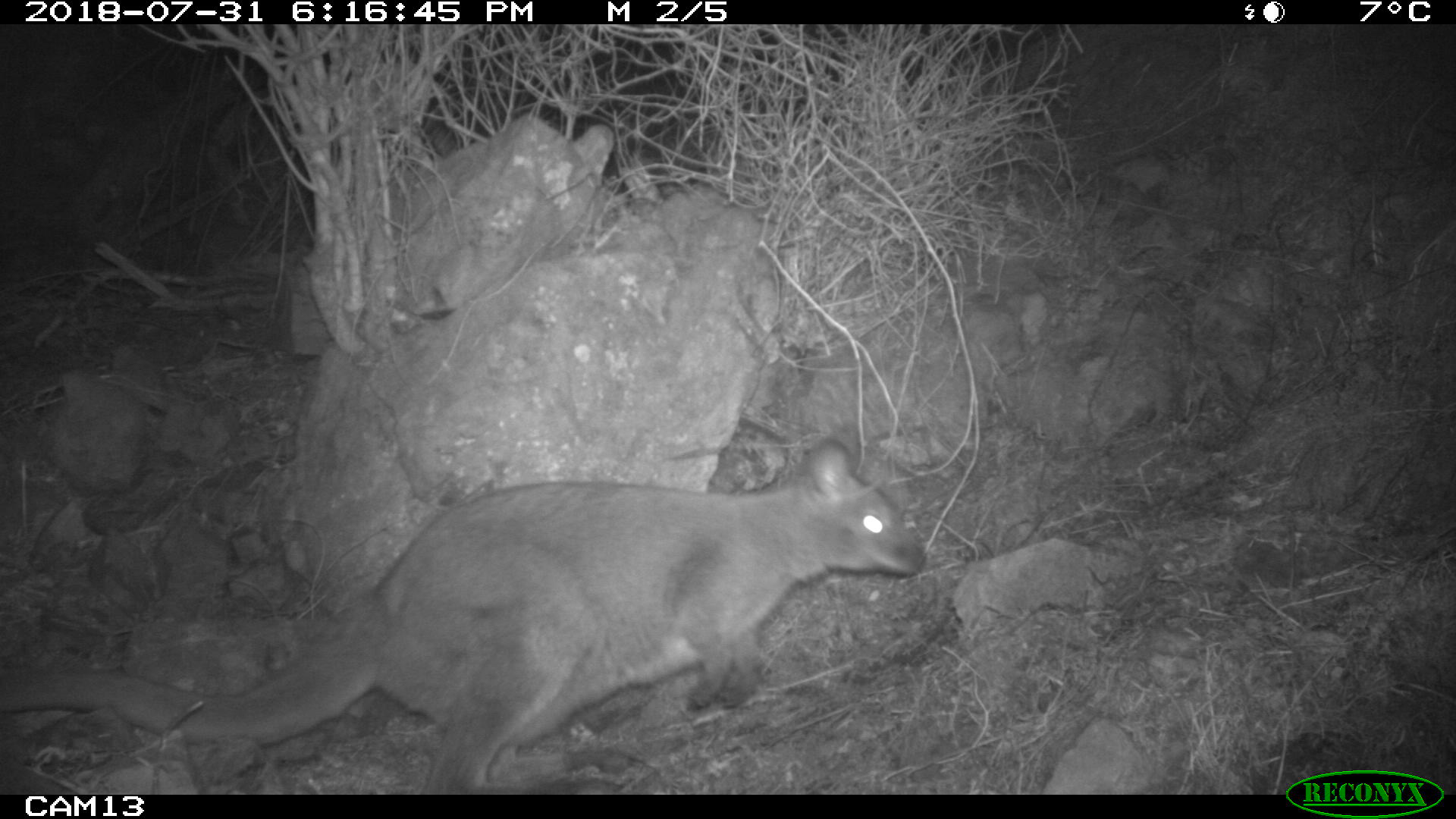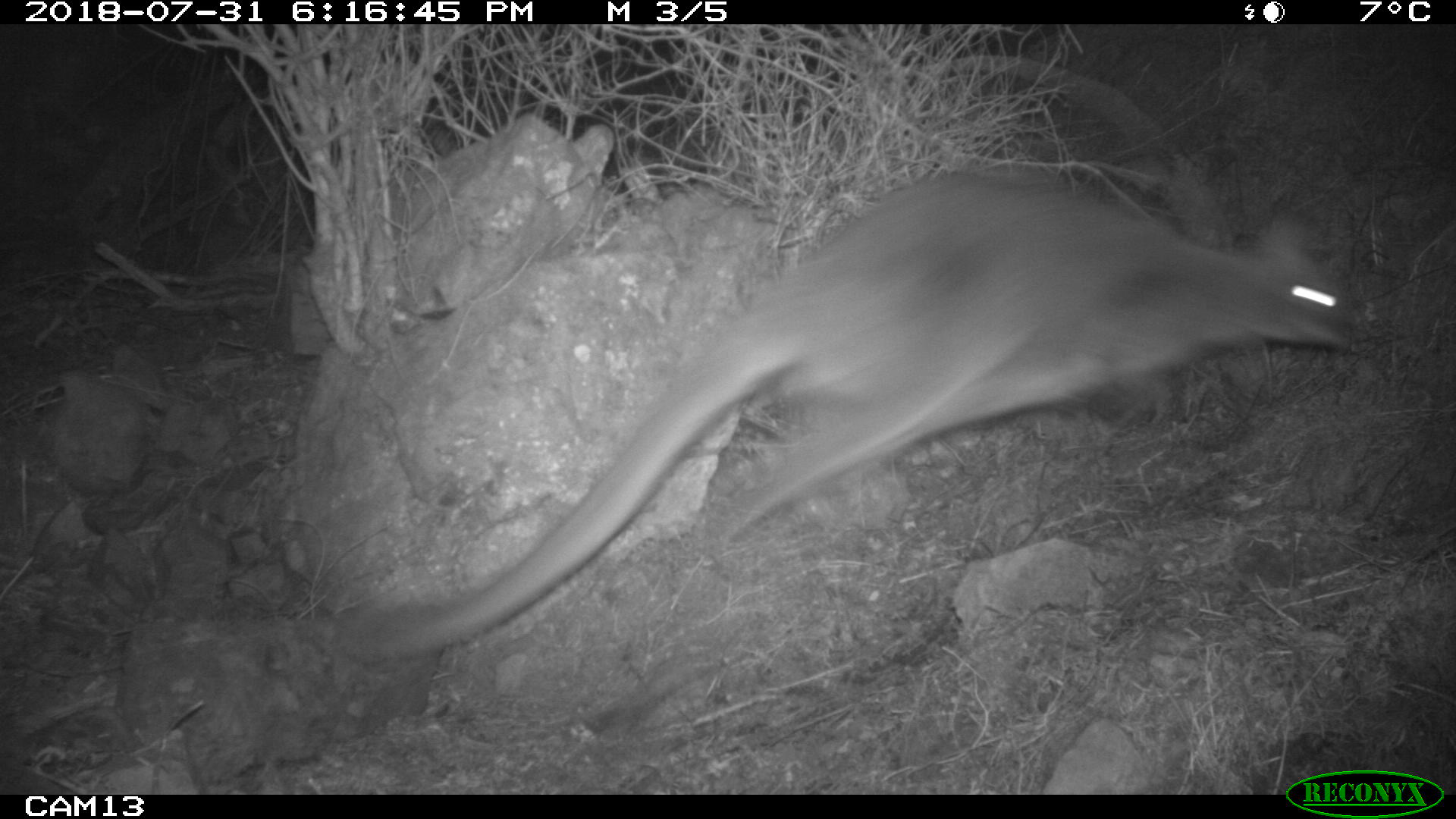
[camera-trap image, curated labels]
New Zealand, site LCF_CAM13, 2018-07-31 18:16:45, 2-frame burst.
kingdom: Animalia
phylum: Chordata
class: Mammalia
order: Diprotodontia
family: Macropodidae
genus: Notamacropus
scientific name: Notamacropus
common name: wallaby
Wallaby (Notamacropus).